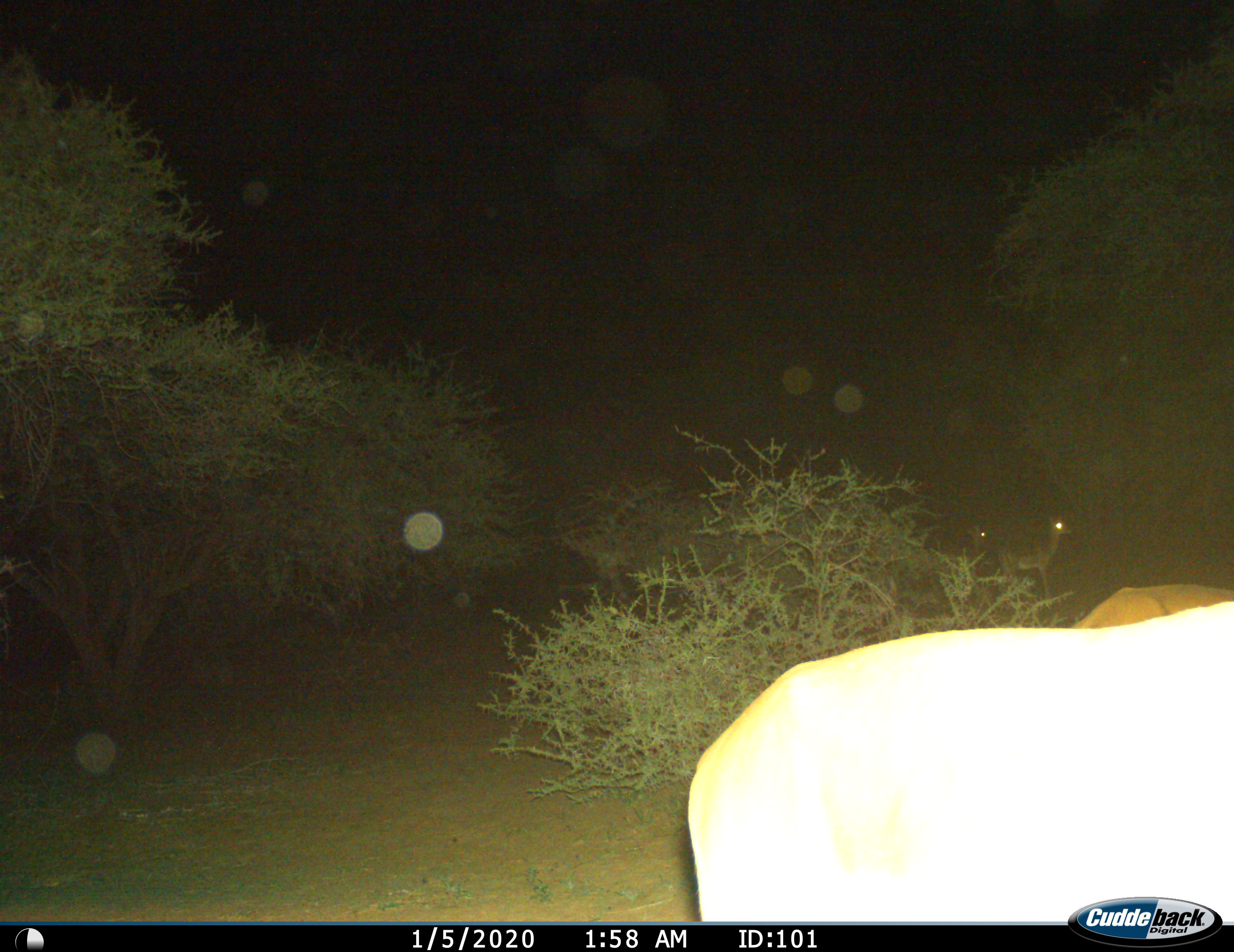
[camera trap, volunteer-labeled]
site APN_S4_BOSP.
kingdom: Animalia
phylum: Chordata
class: Mammalia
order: Artiodactyla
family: Bovidae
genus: Aepyceros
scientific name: Aepyceros melampus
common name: impala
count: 2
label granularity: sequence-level